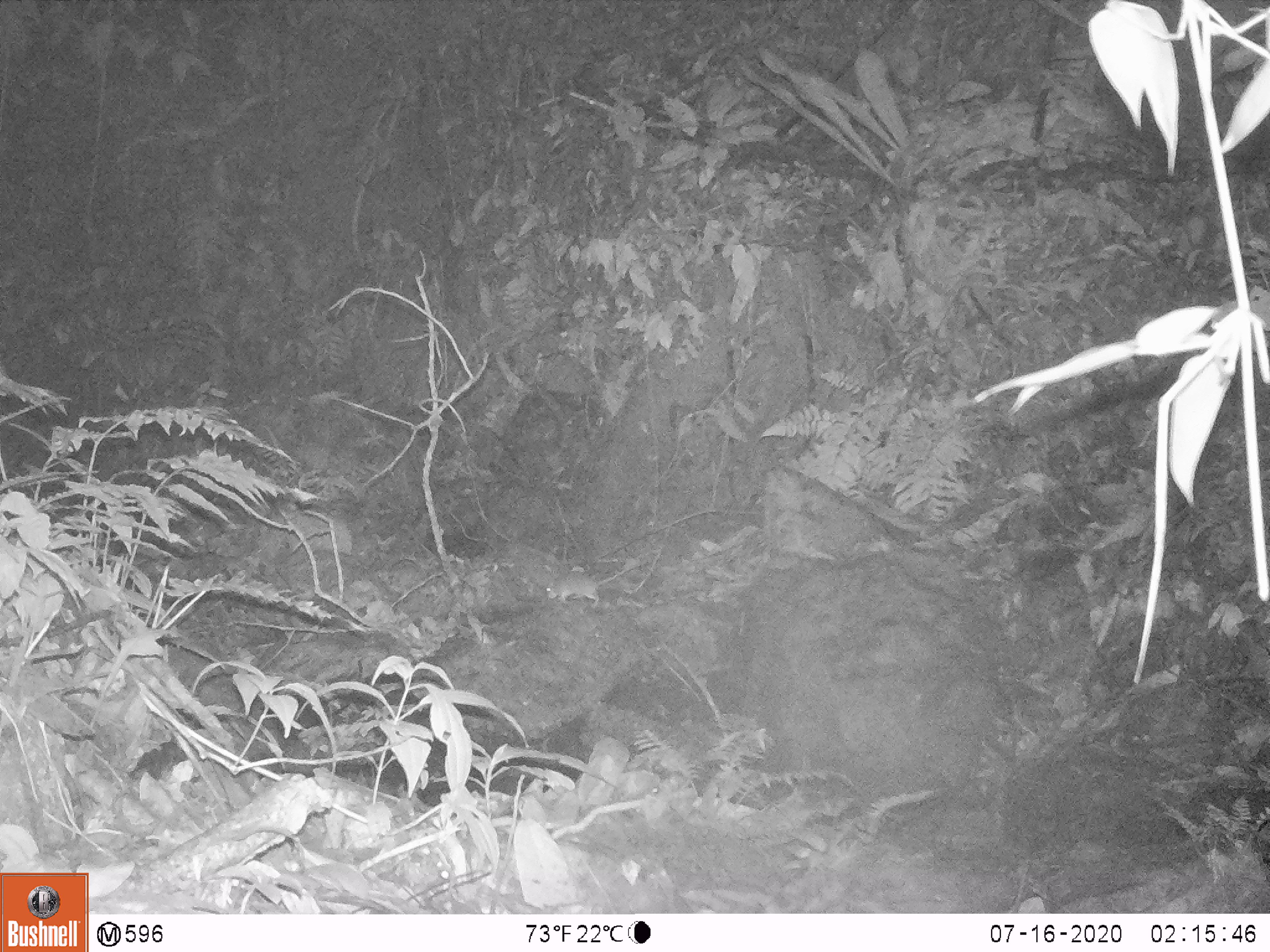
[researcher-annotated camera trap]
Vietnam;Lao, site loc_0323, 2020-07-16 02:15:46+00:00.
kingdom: Animalia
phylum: Chordata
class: Mammalia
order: Rodentia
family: Muridae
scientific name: Muridae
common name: old-world mice and rats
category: unidentified murid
Unidentified murid (old-world mice and rats) (Muridae). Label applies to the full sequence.